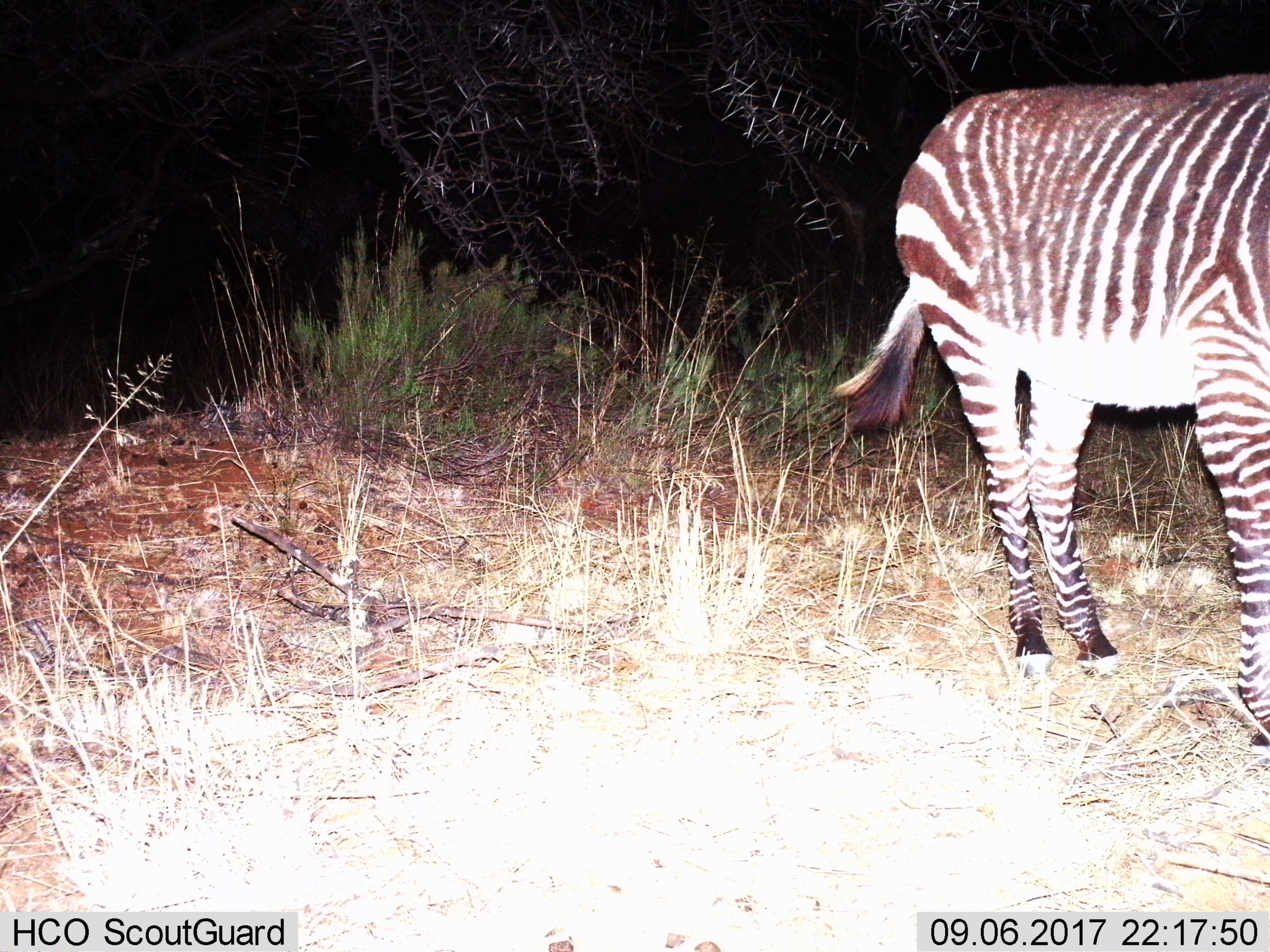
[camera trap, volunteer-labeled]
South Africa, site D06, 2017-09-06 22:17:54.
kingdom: Animalia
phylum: Chordata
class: Mammalia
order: Perissodactyla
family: Equidae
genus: Equus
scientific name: Equus zebra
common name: mountain zebra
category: zebramountain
Zebramountain (mountain zebra) (Equus zebra), count 1. Behavior (volunteer vote fractions): standing 71%, resting 0%, moving 29%, interacting 0%. Young present (vote fraction): 0%. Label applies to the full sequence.